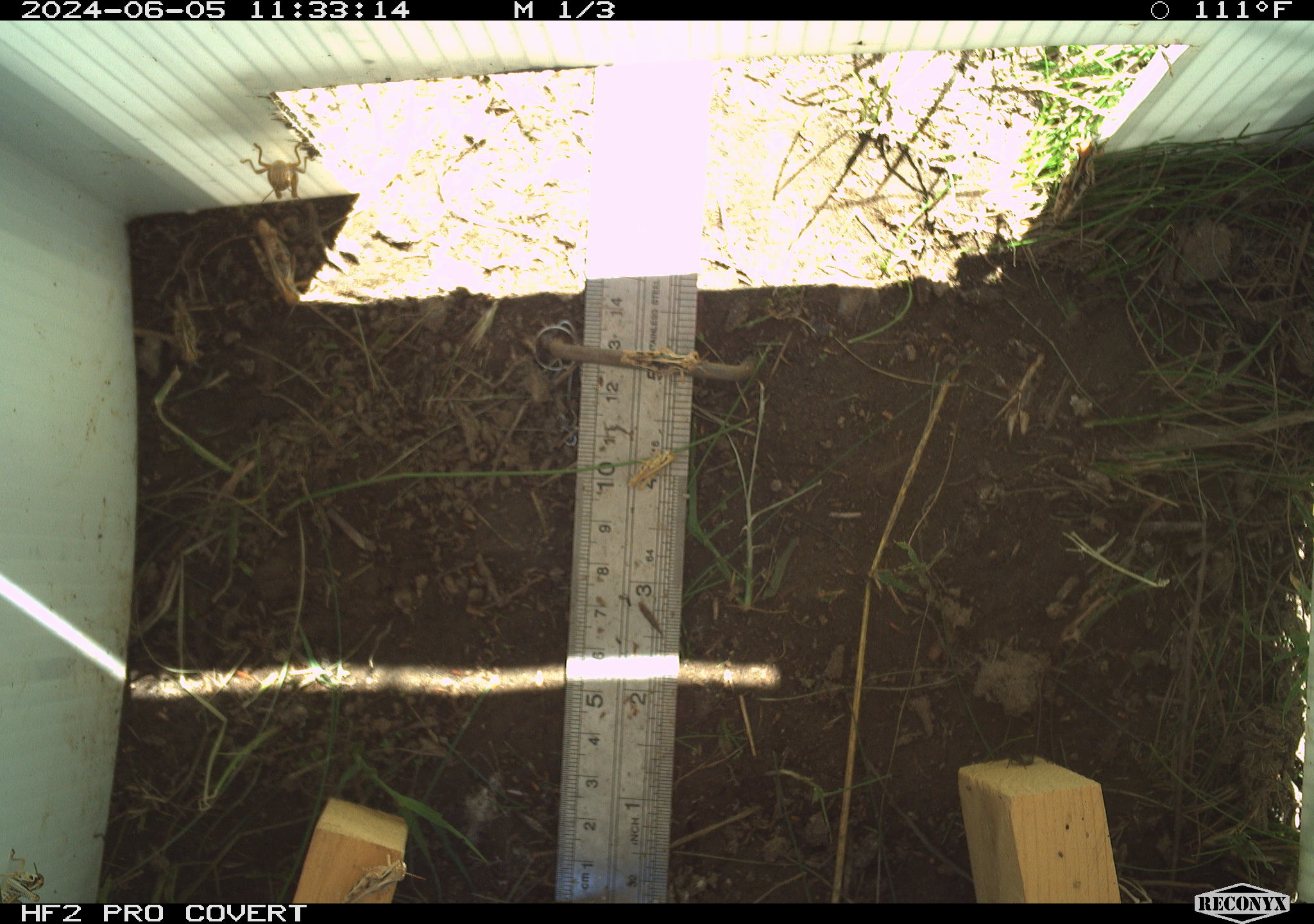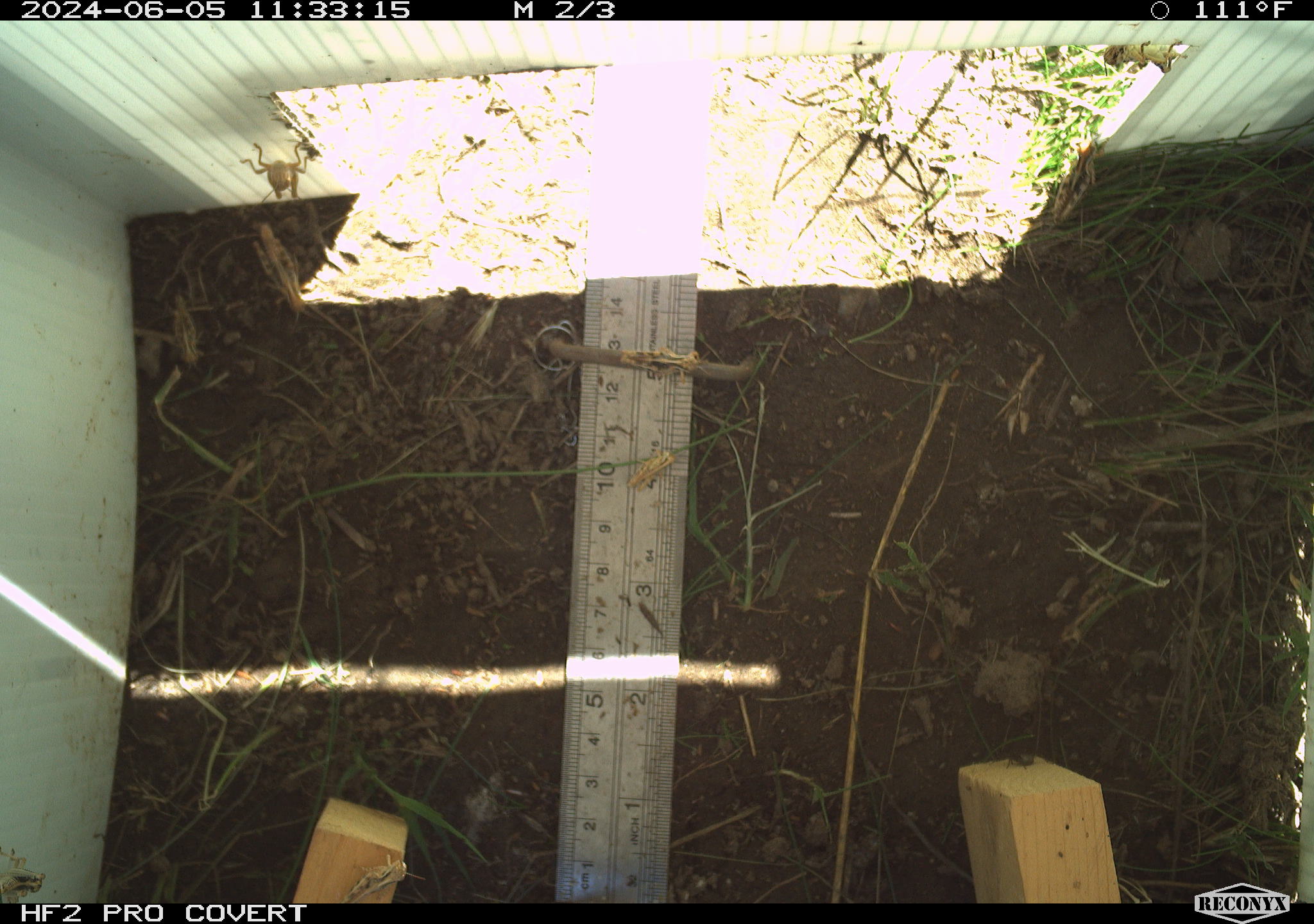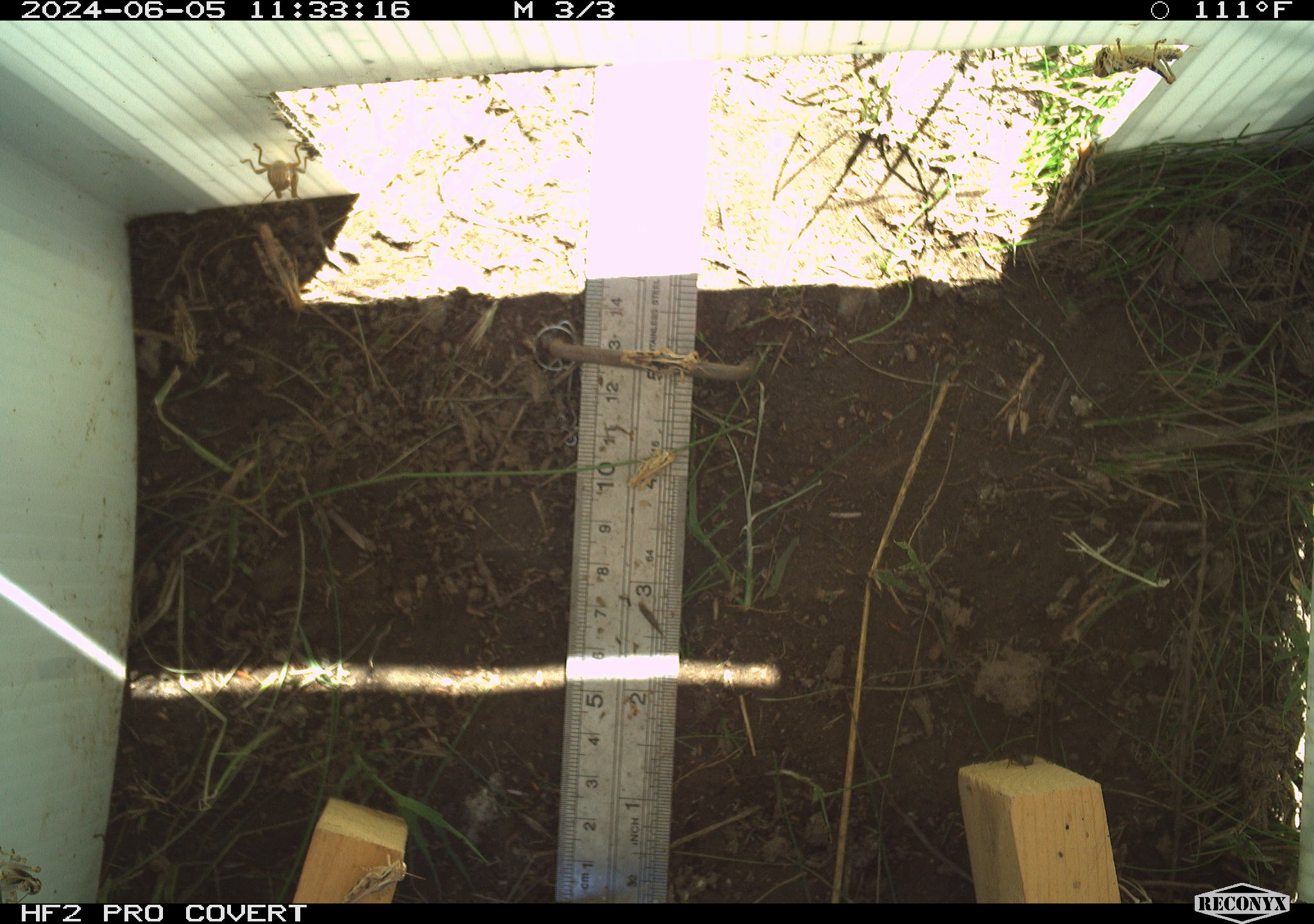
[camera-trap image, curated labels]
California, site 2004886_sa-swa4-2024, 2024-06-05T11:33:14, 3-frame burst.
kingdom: Animalia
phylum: Arthropoda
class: Insecta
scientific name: Insecta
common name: insect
Insect (Insecta).